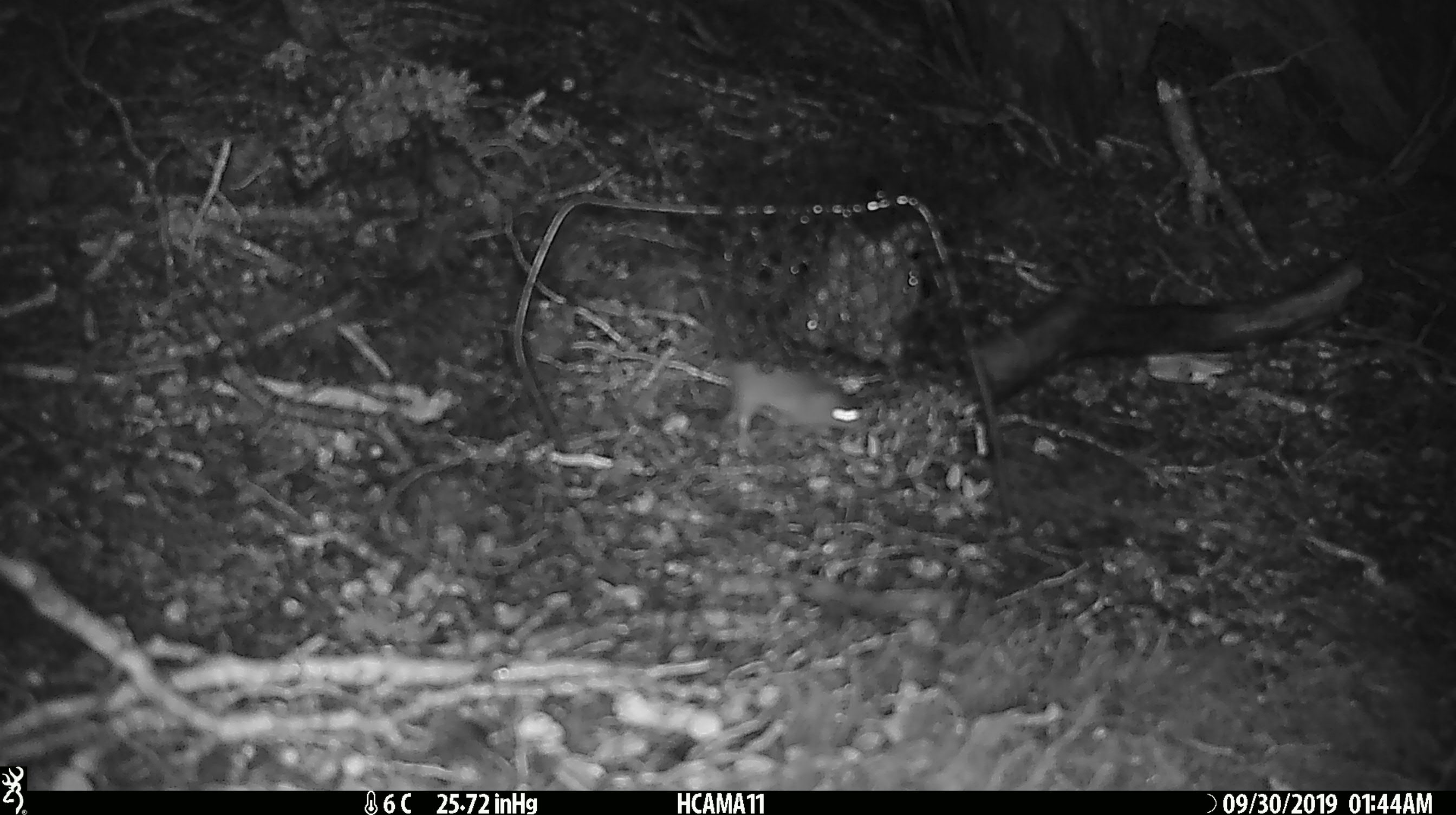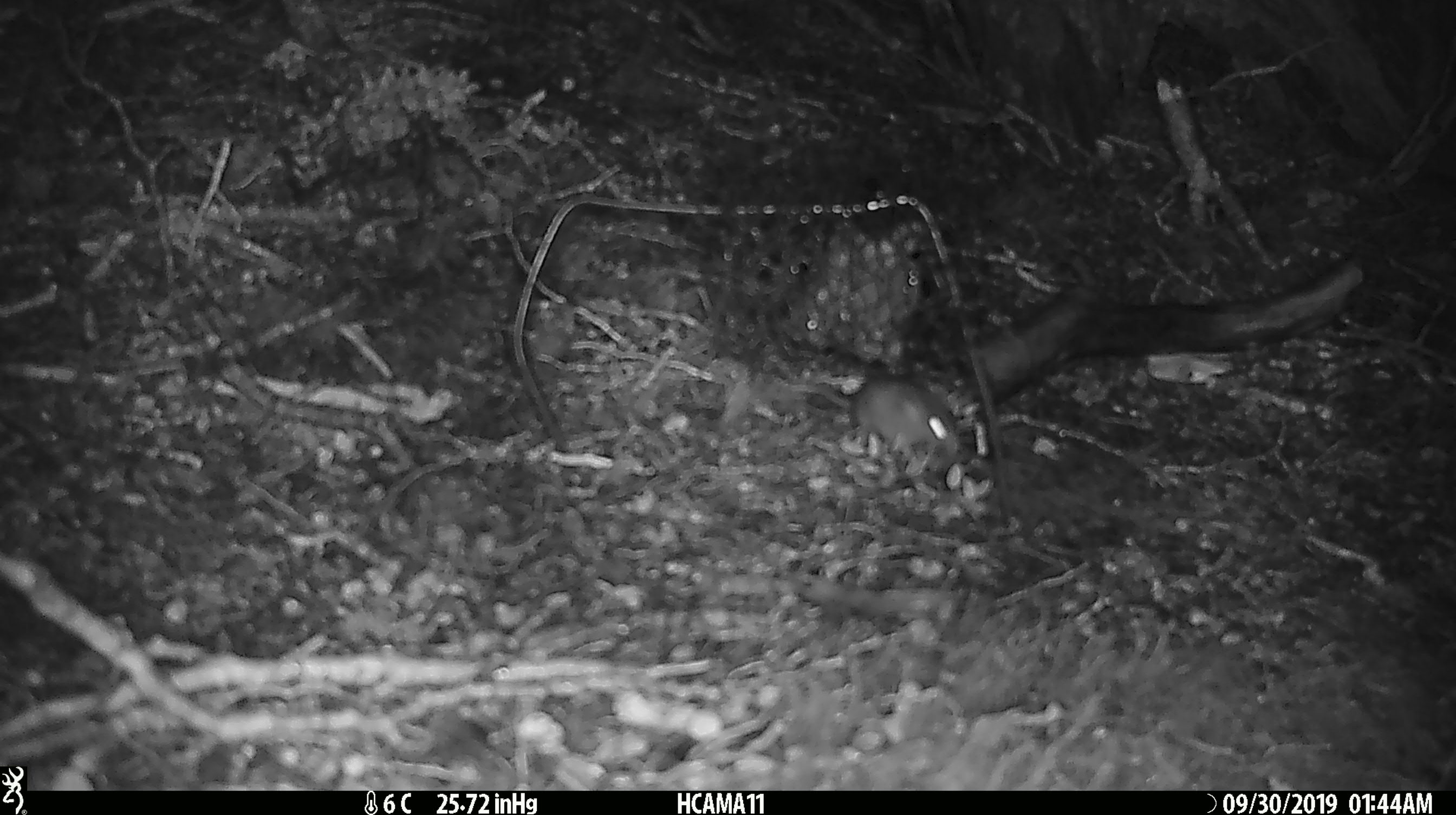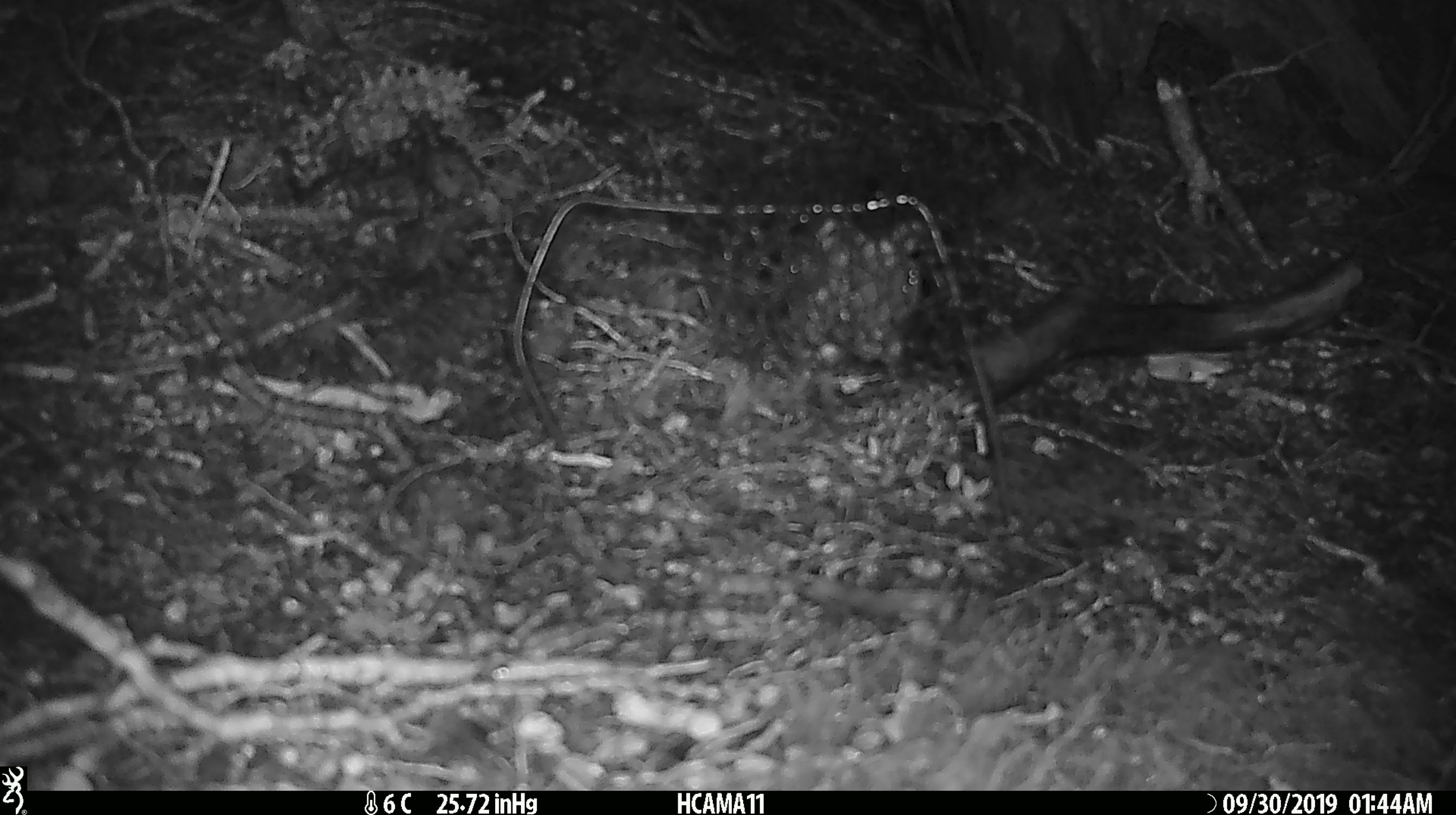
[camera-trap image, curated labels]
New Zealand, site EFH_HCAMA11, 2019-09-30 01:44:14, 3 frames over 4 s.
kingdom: Animalia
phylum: Chordata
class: Mammalia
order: Rodentia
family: Muridae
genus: Mus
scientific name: Mus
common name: mouse